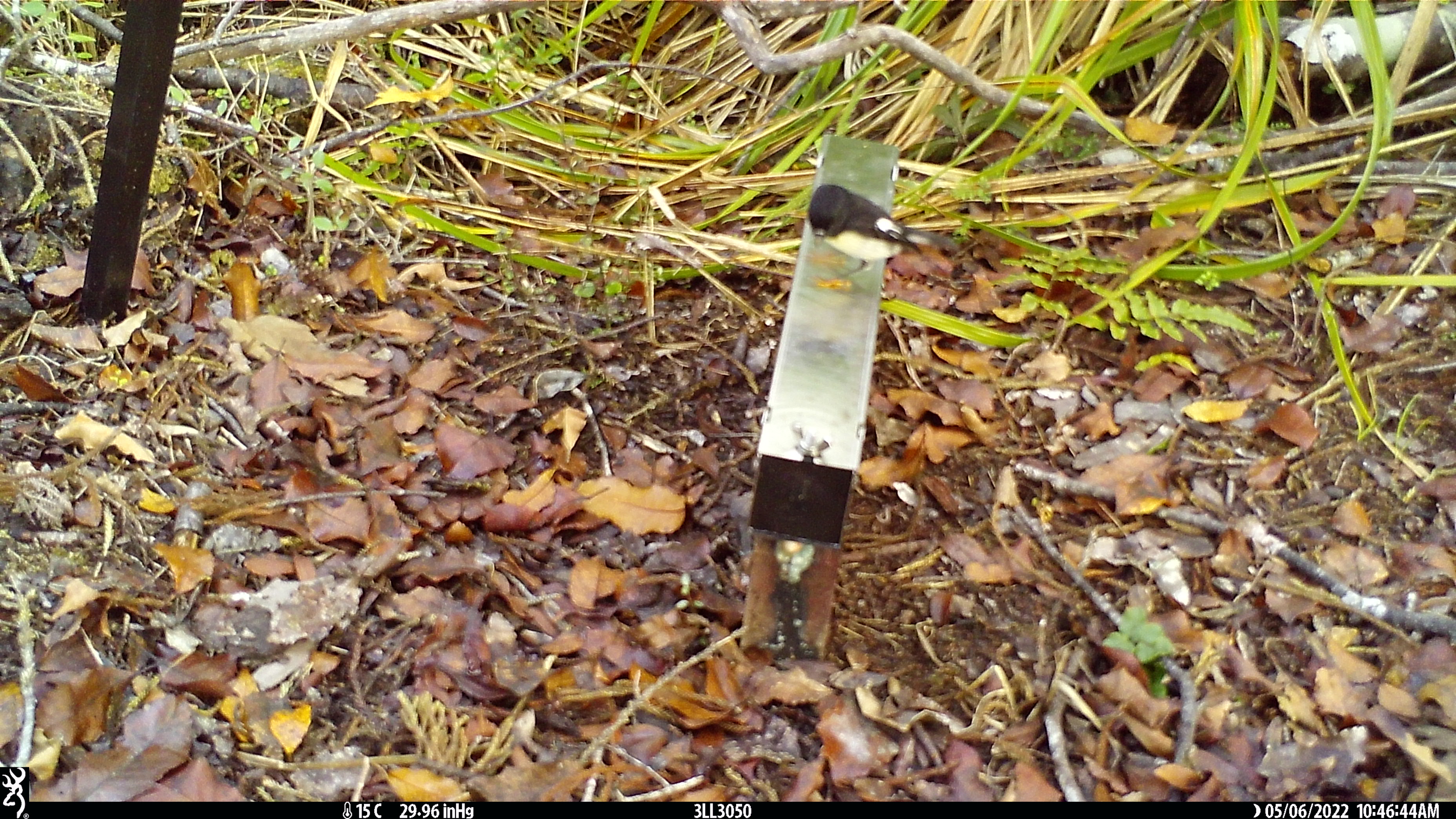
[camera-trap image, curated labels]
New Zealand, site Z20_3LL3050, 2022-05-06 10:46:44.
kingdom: Animalia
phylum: Chordata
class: Aves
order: Passeriformes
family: Petroicidae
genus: Petroica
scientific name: Petroica macrocephala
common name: tomtit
Tomtit (Petroica macrocephala).